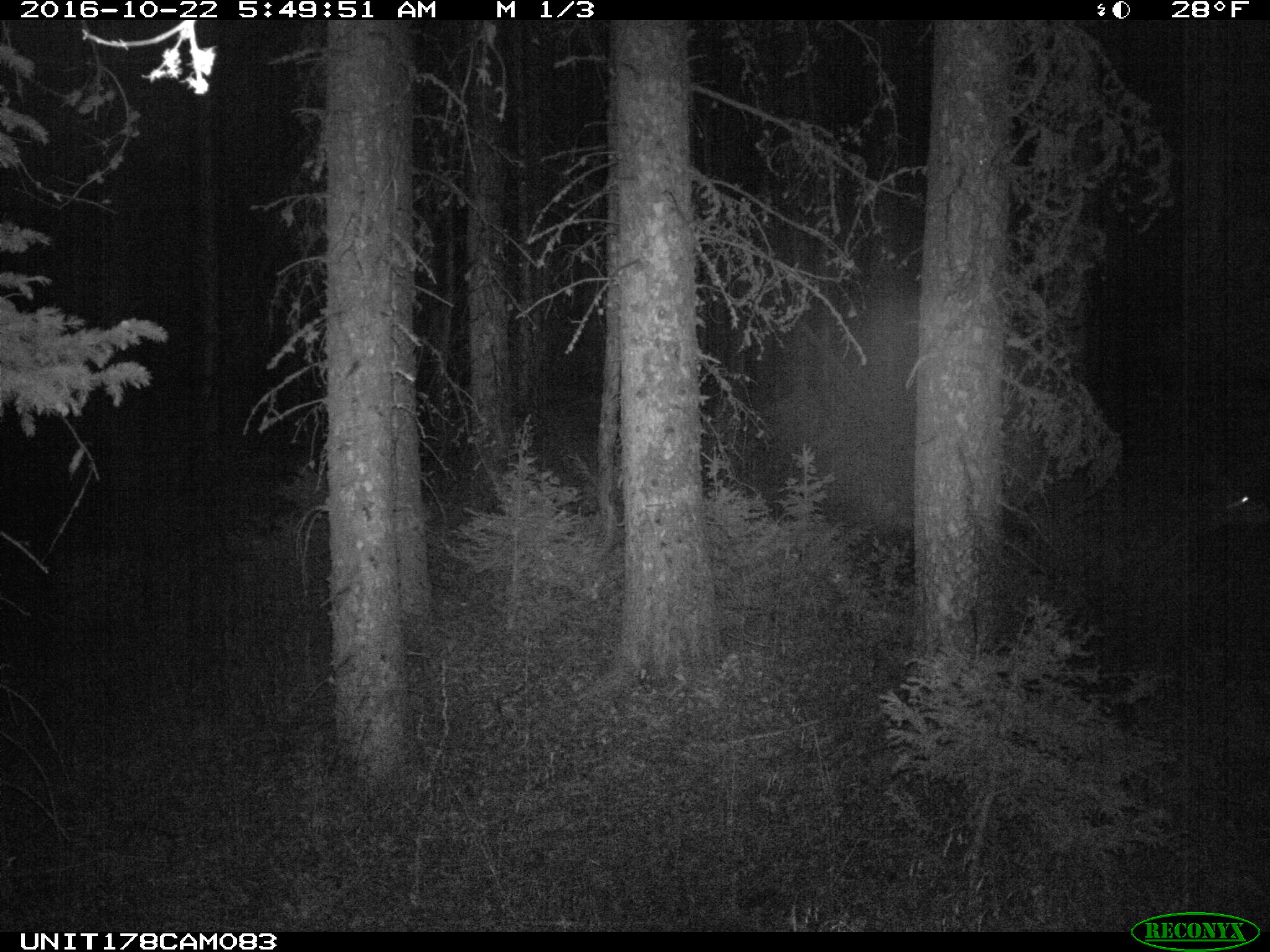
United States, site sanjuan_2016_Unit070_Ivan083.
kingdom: Animalia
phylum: Chordata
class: Mammalia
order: Artiodactyla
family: Cervidae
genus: Odocoileus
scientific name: Odocoileus hemionus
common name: mule deer